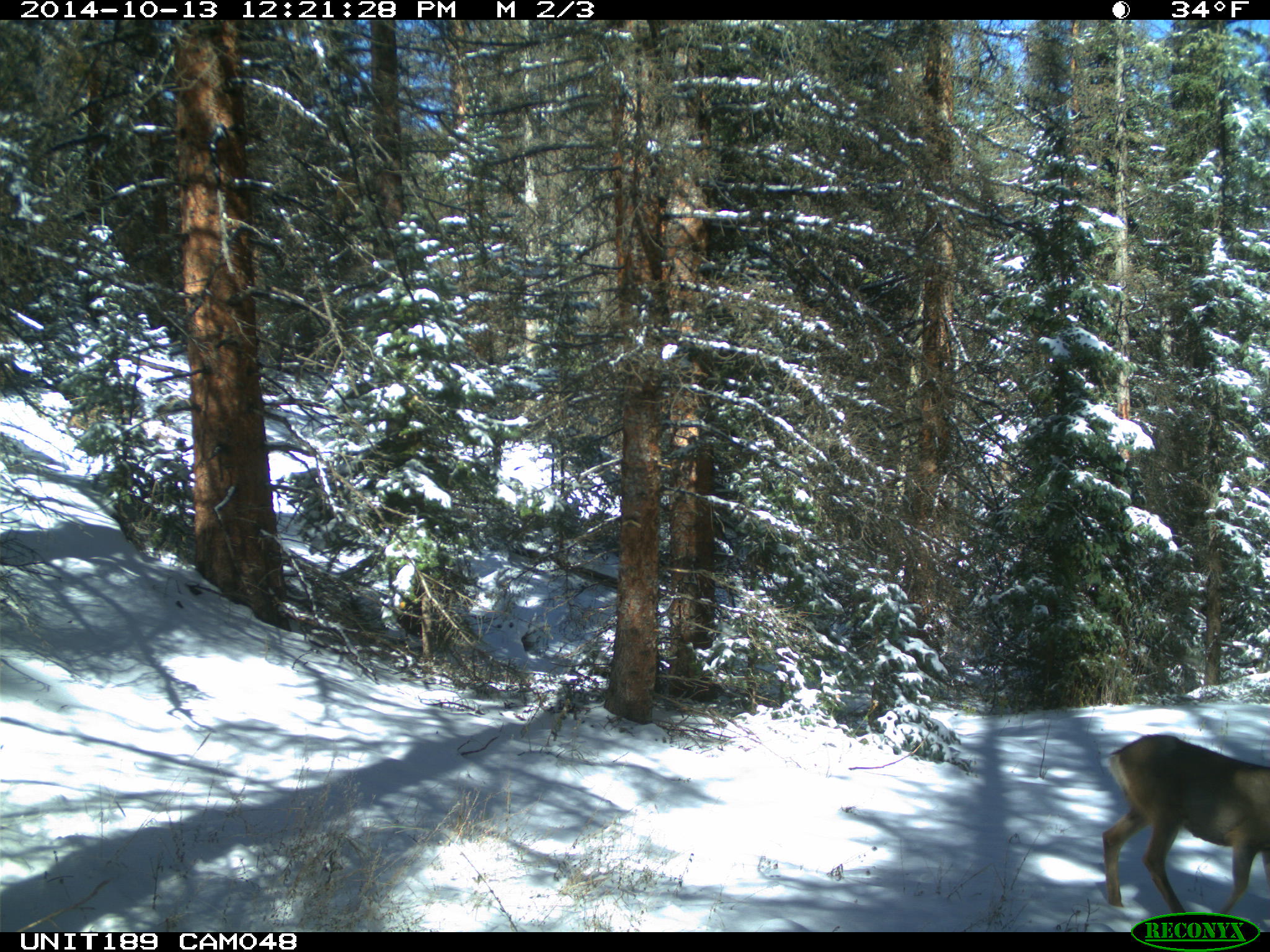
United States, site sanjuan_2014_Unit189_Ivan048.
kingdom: Animalia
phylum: Chordata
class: Mammalia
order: Artiodactyla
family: Cervidae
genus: Odocoileus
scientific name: Odocoileus hemionus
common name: mule deer